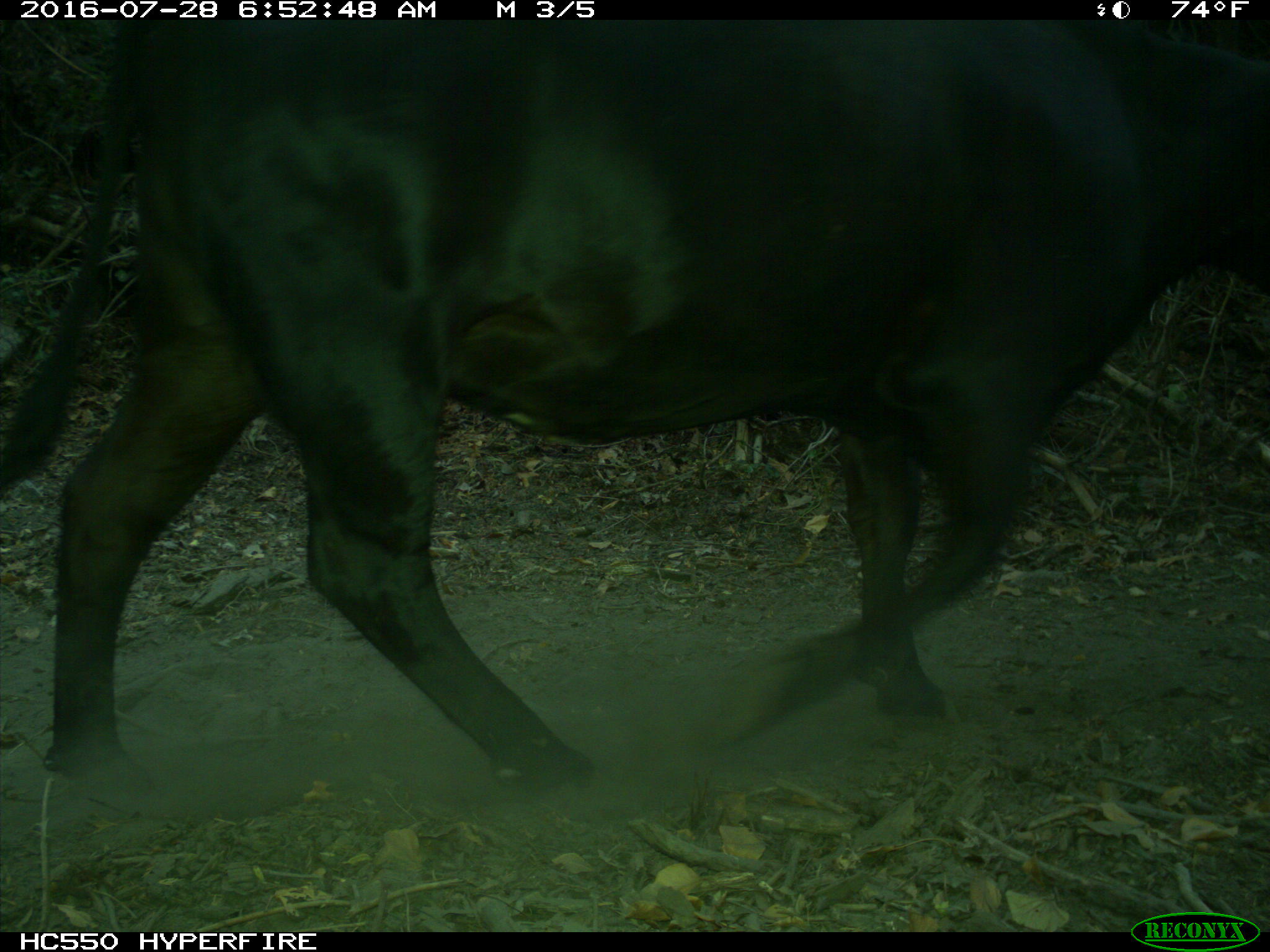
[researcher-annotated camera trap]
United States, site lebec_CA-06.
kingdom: Animalia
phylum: Chordata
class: Mammalia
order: Artiodactyla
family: Bovidae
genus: Bos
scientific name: Bos taurus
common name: domestic cow